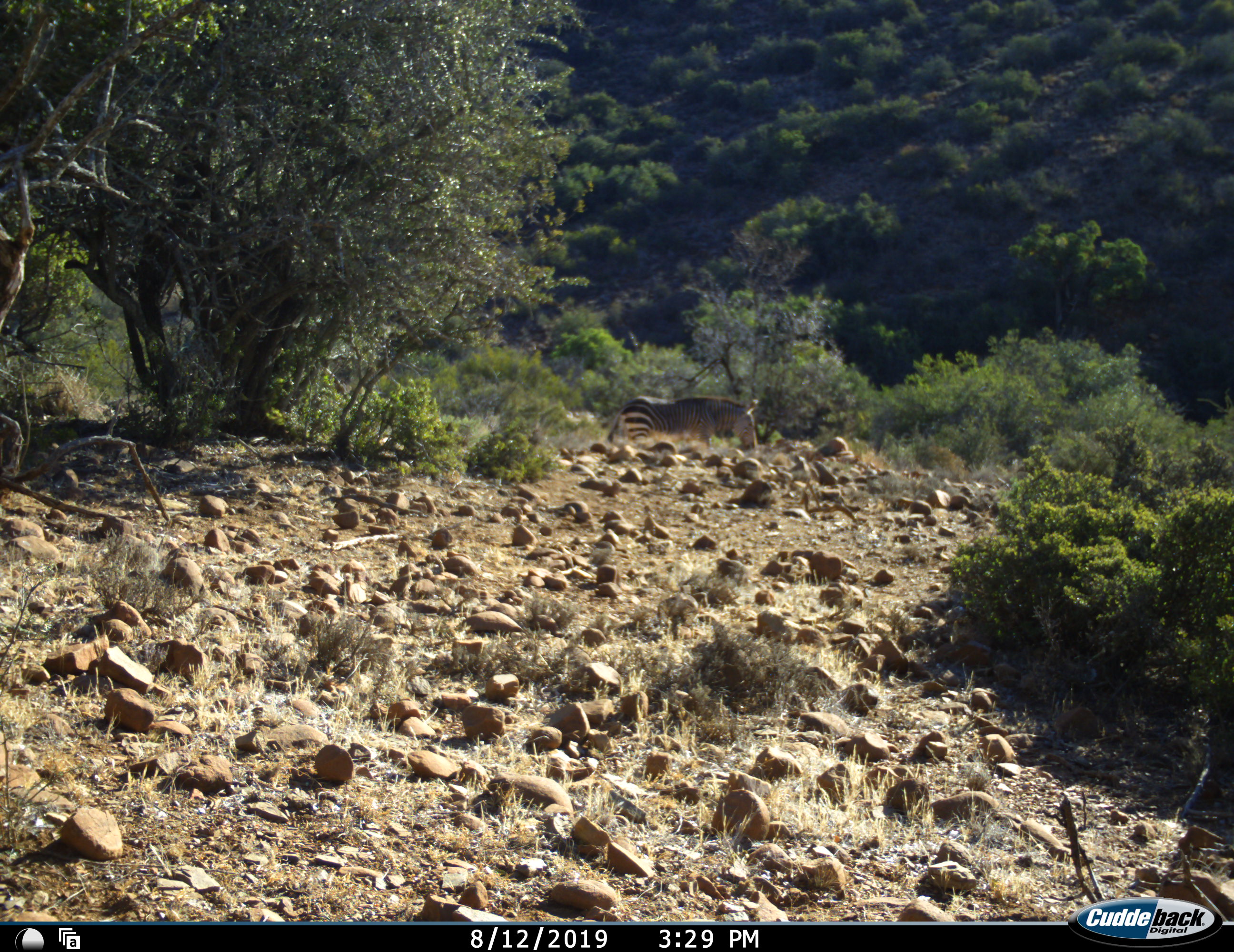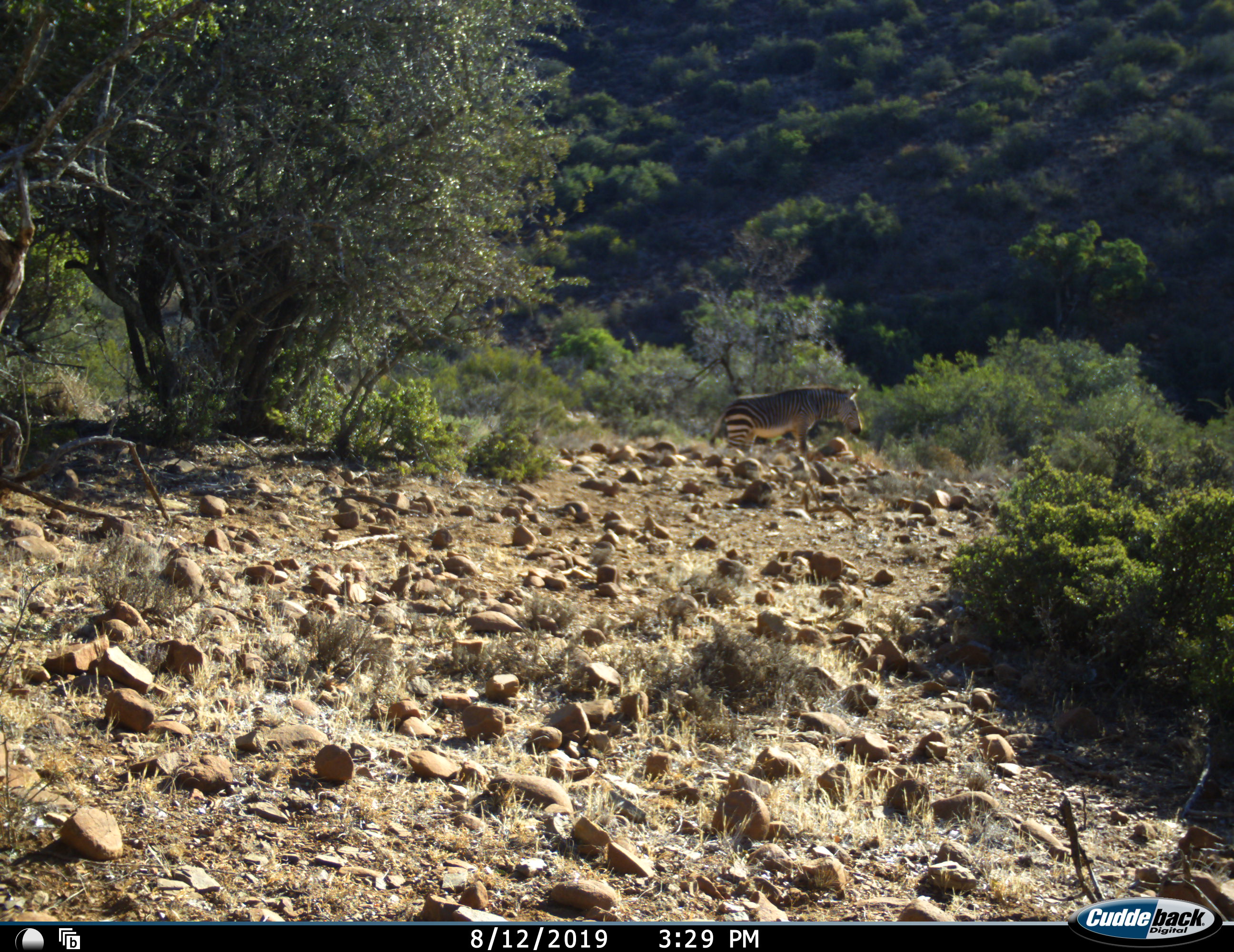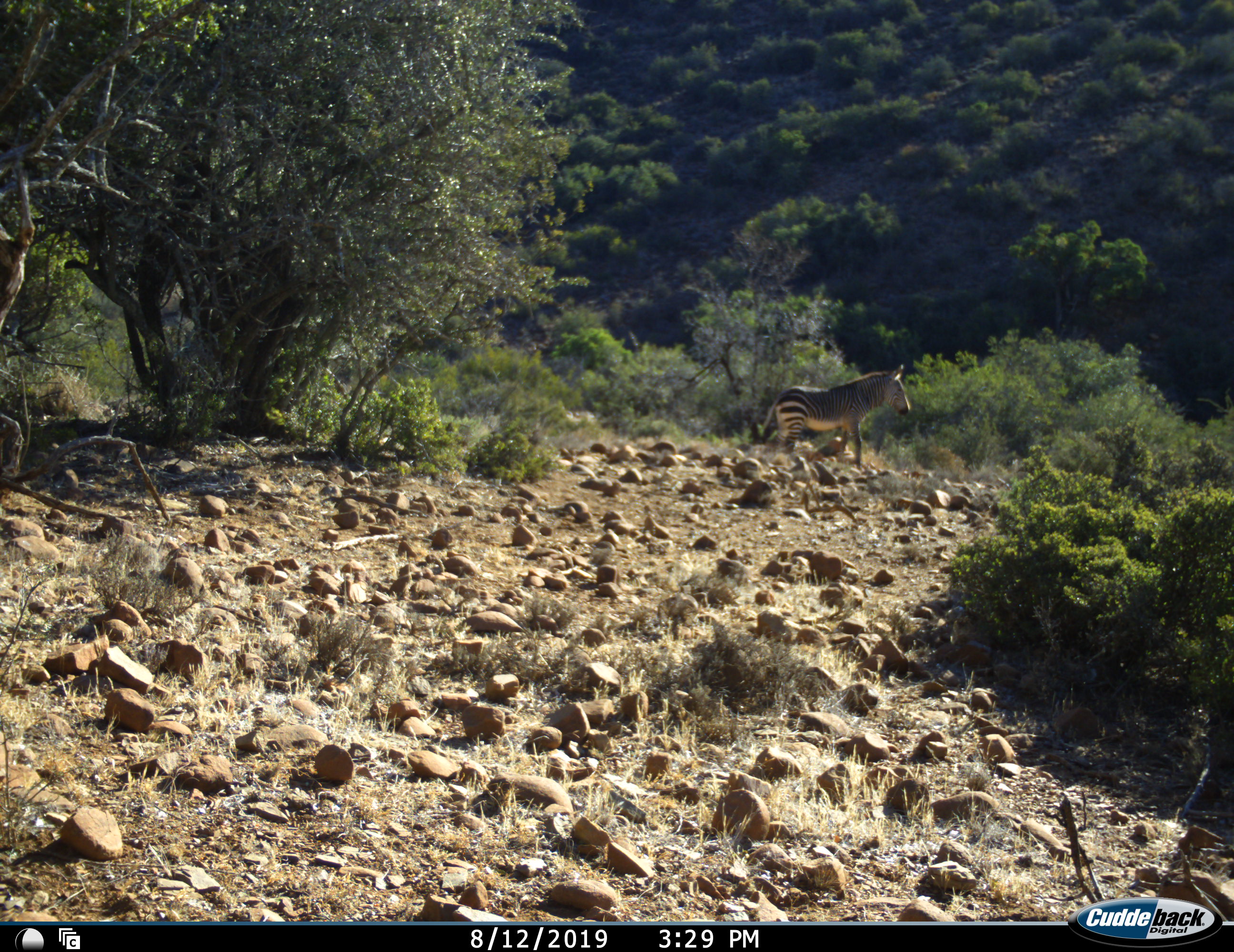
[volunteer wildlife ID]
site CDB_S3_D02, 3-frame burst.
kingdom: Animalia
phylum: Chordata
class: Mammalia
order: Perissodactyla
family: Equidae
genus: Equus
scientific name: Equus zebra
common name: mountain zebra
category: zebramountain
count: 1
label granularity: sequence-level